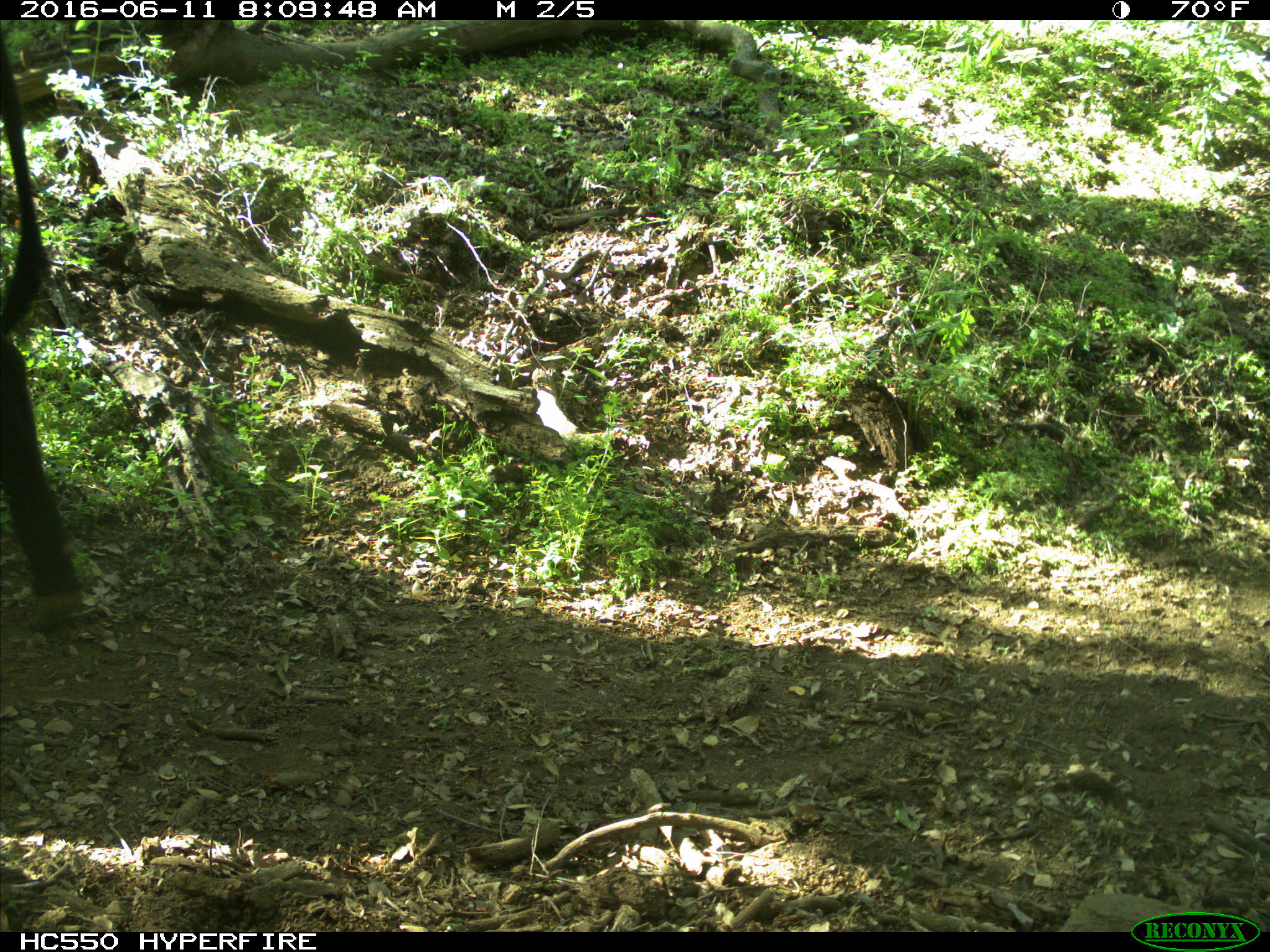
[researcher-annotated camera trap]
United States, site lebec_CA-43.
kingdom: Animalia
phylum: Chordata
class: Mammalia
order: Artiodactyla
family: Bovidae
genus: Bos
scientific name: Bos taurus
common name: domestic cow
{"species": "Bos taurus (domestic cow)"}